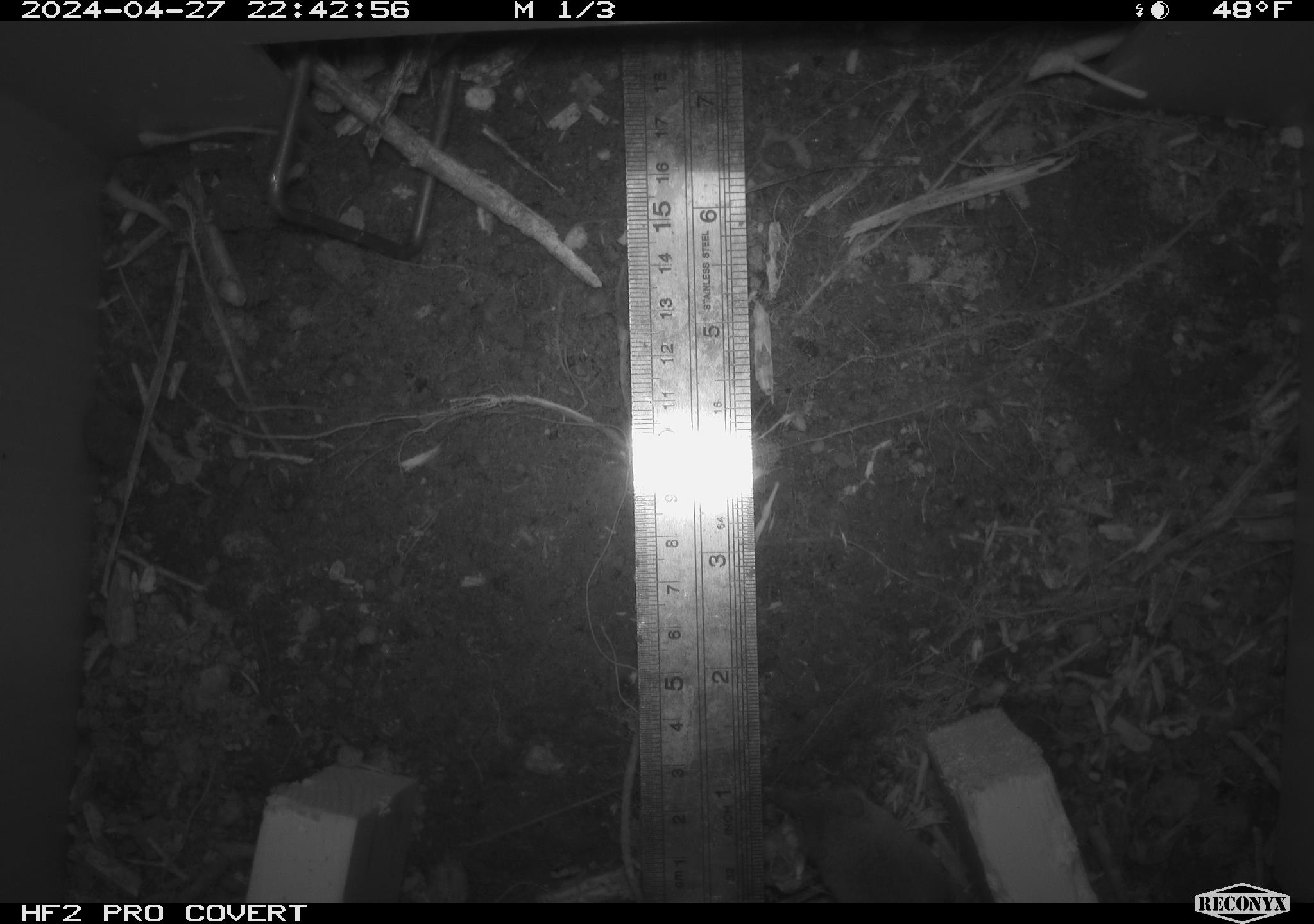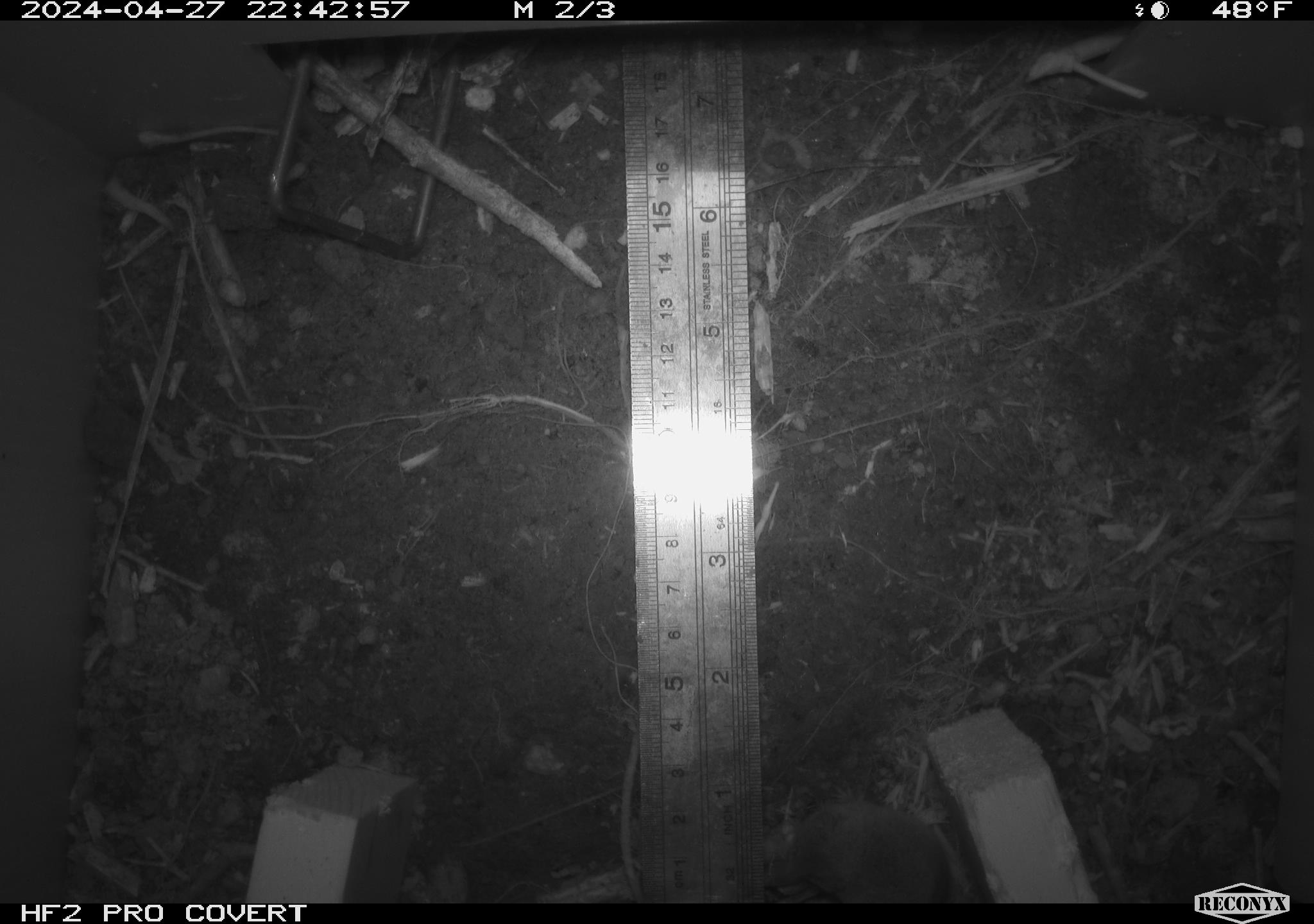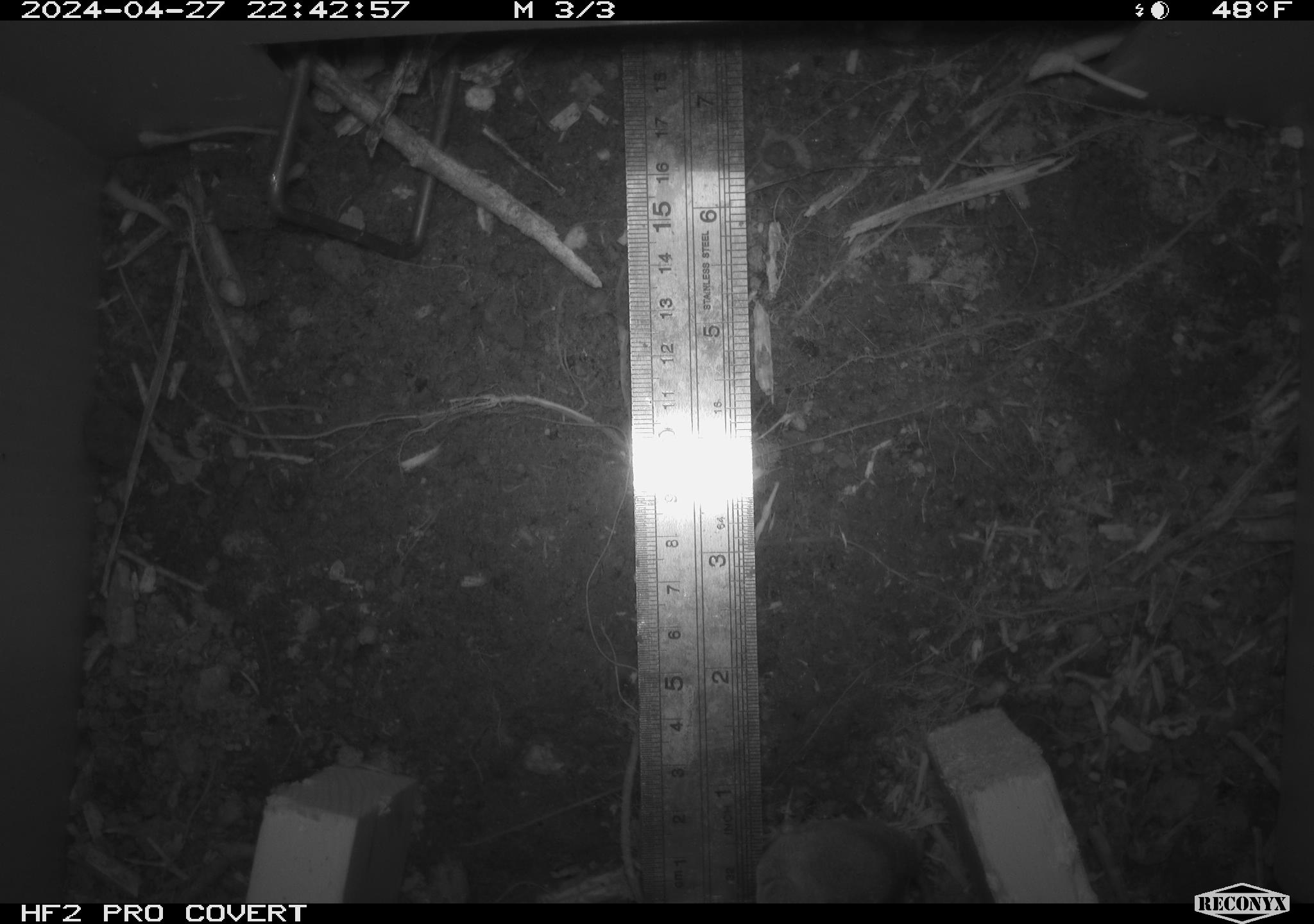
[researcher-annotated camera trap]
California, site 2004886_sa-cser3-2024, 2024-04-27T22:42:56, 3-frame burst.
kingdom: Animalia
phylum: Chordata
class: Mammalia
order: Rodentia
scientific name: Rodentia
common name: rodent